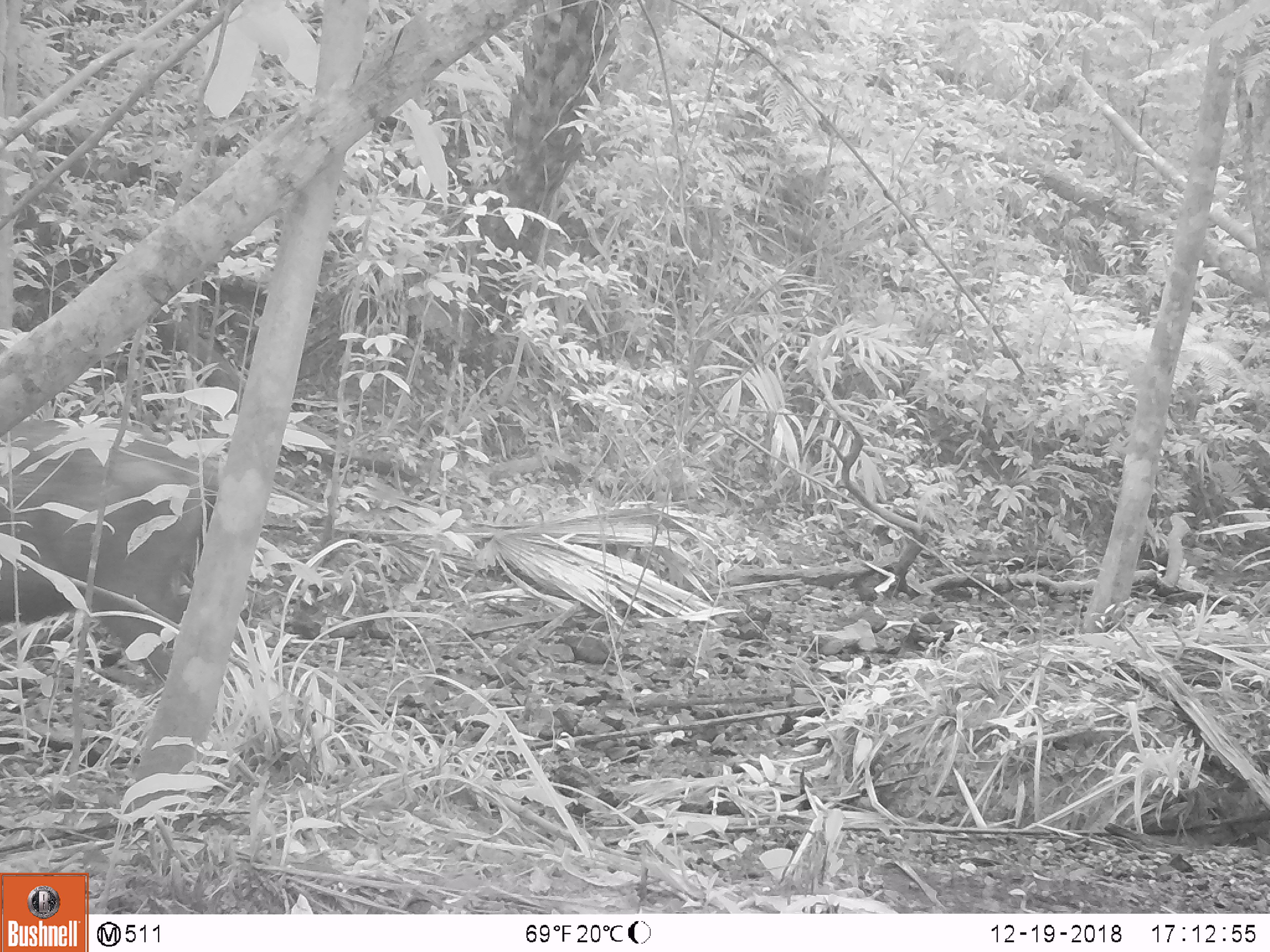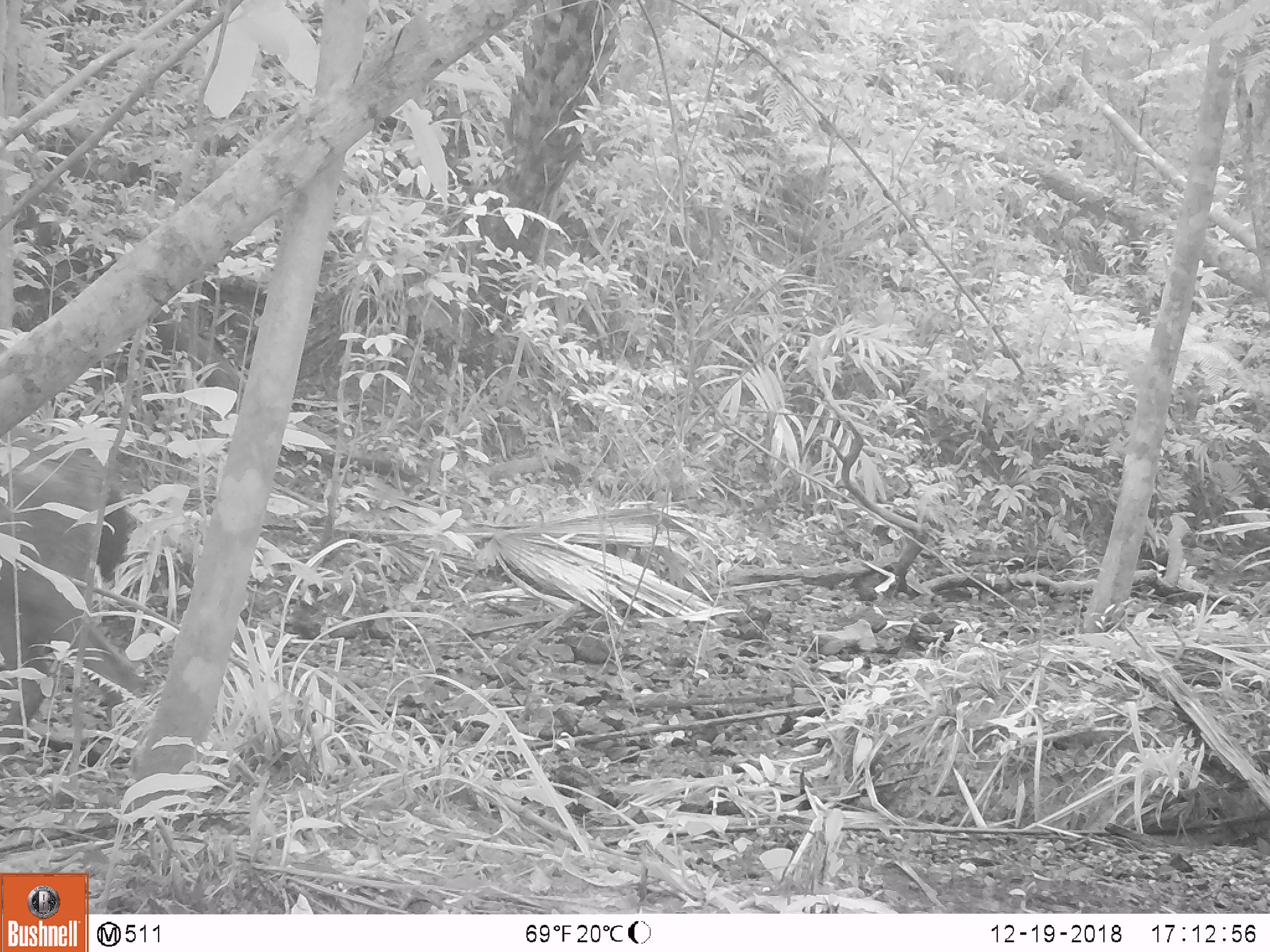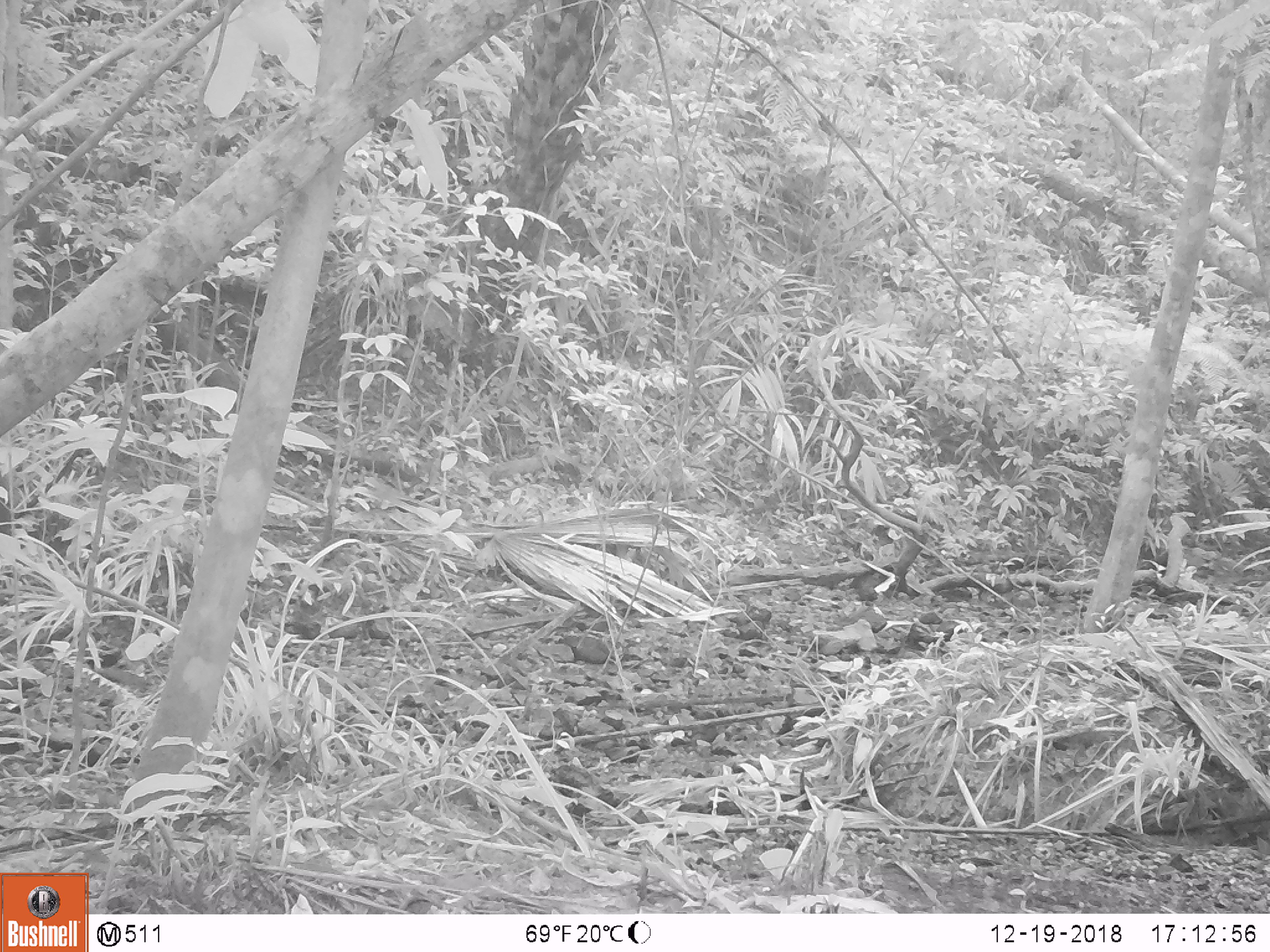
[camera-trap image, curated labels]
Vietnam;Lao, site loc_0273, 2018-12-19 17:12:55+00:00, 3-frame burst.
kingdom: Animalia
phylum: Chordata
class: Mammalia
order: Artiodactyla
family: Cervidae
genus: Rusa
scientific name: Rusa unicolor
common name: sambar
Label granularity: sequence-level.